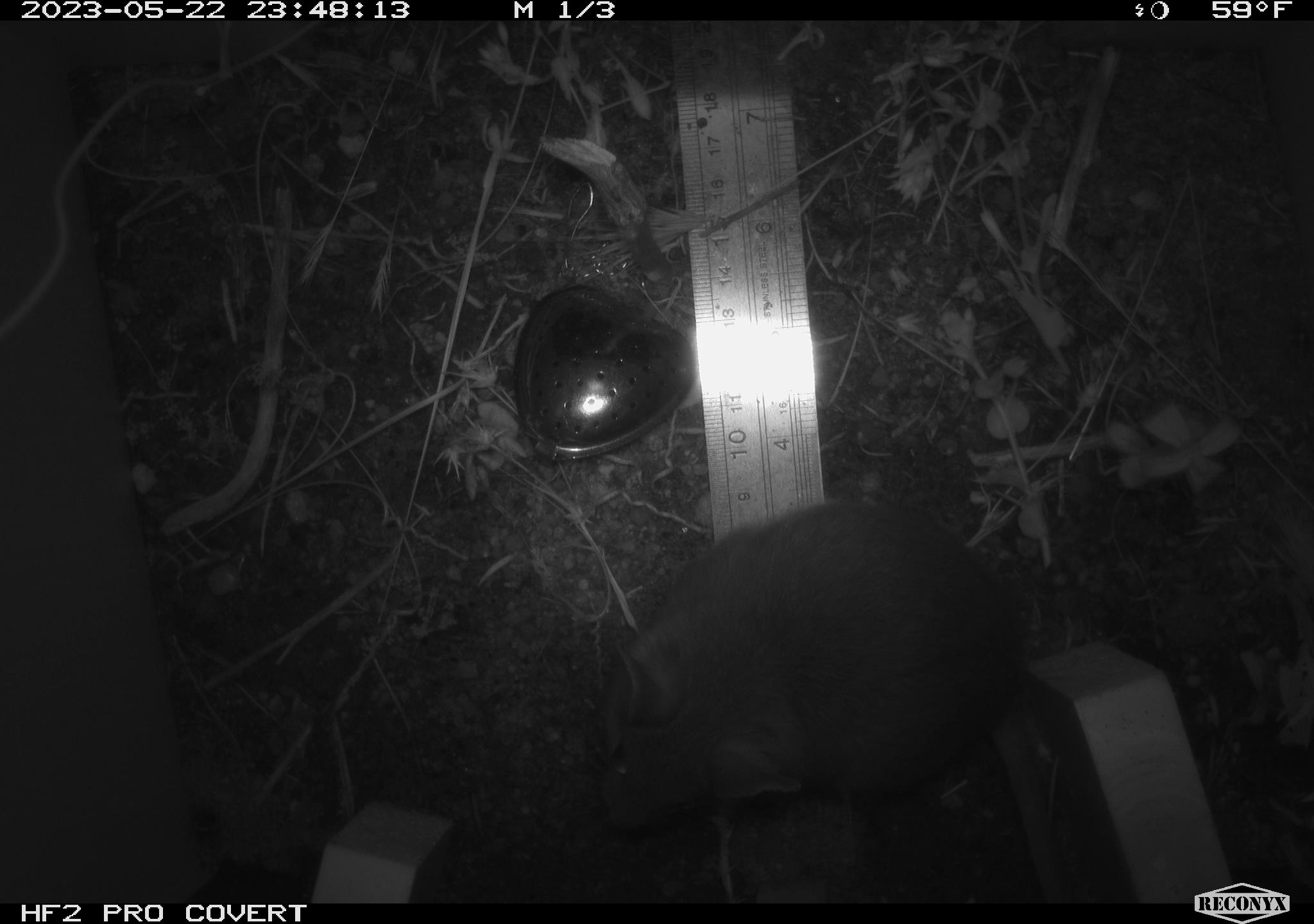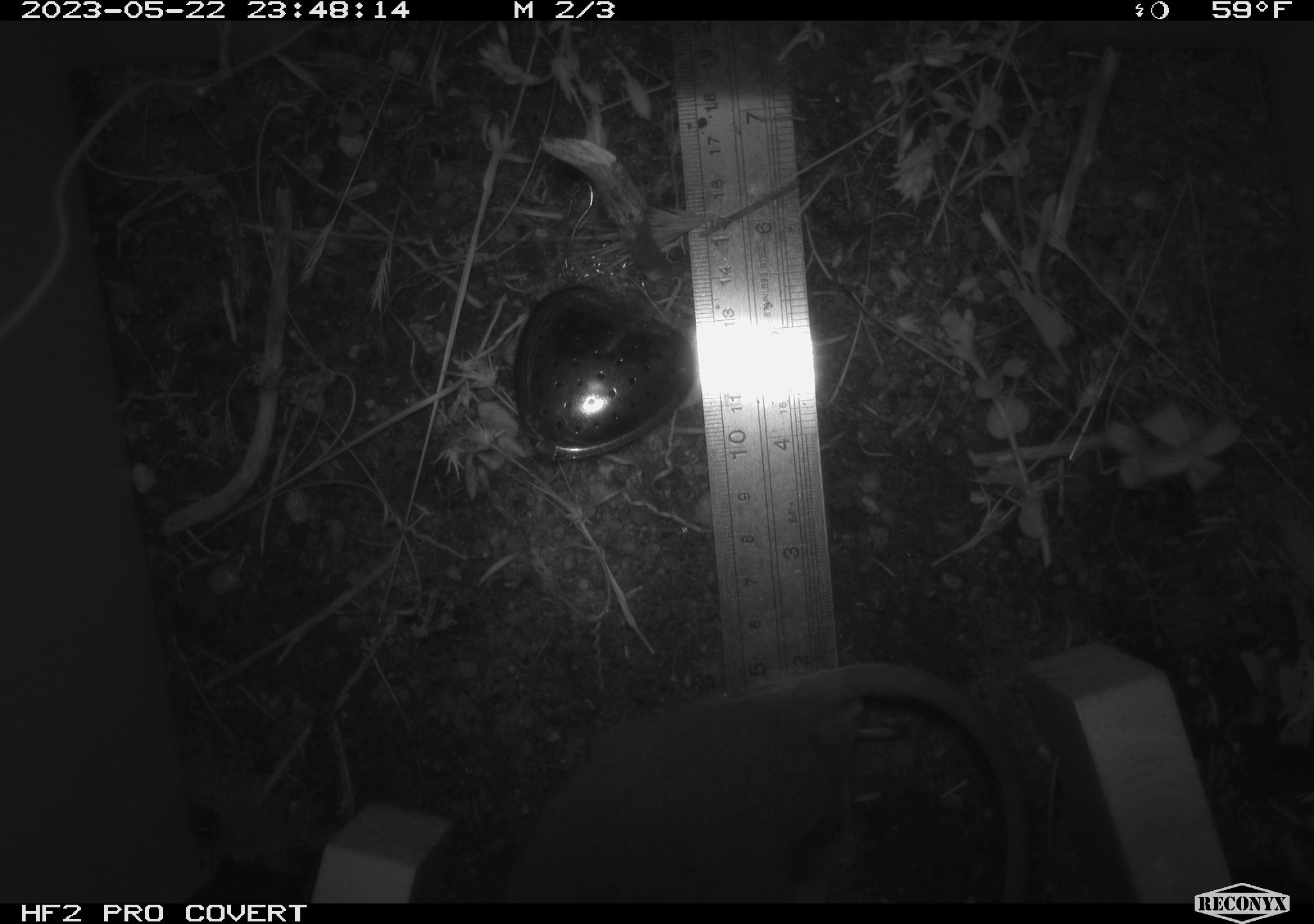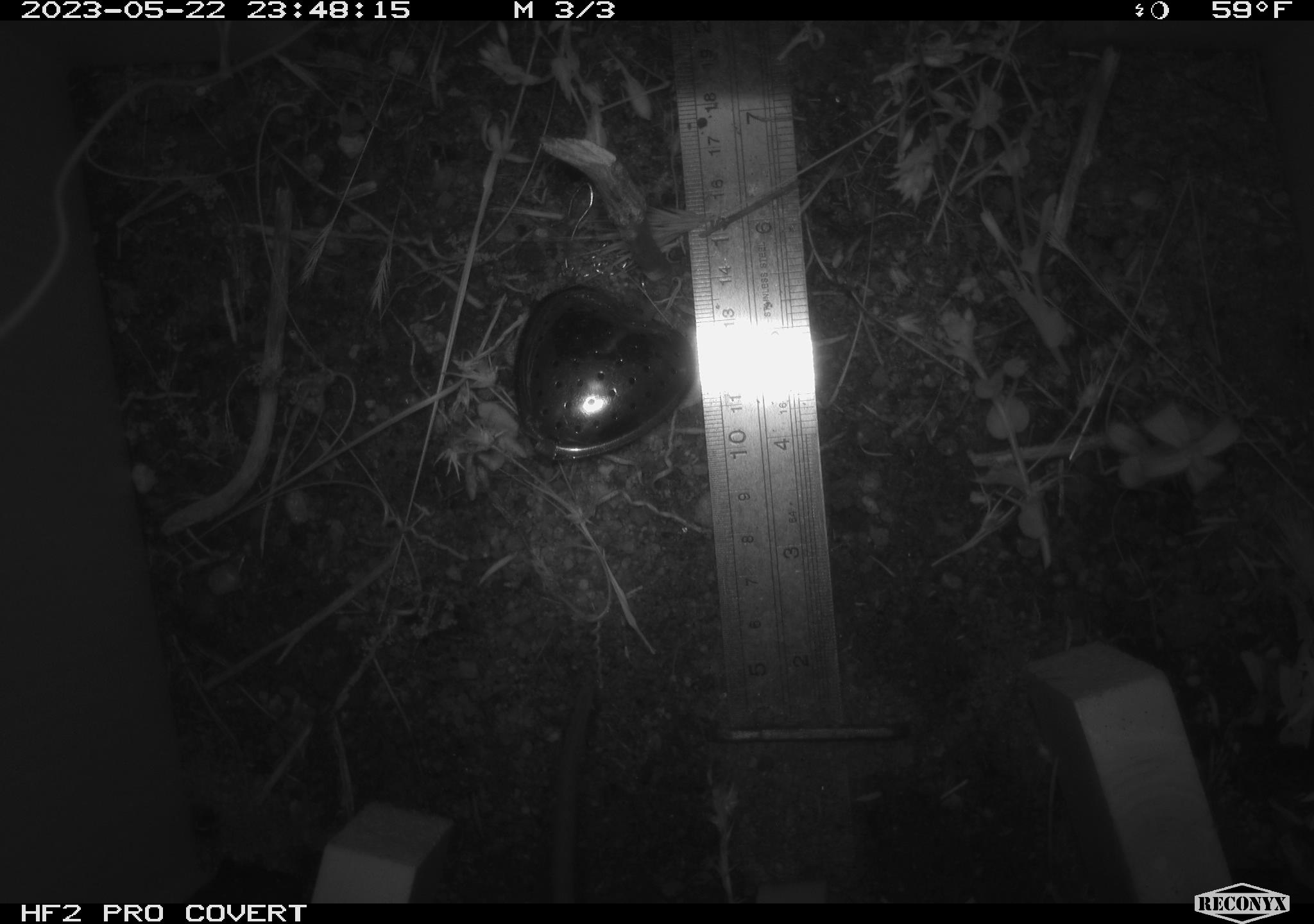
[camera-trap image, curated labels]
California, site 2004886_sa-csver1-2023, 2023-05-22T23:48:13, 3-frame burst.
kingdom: Animalia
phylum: Chordata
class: Mammalia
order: Rodentia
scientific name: Rodentia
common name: mouse species